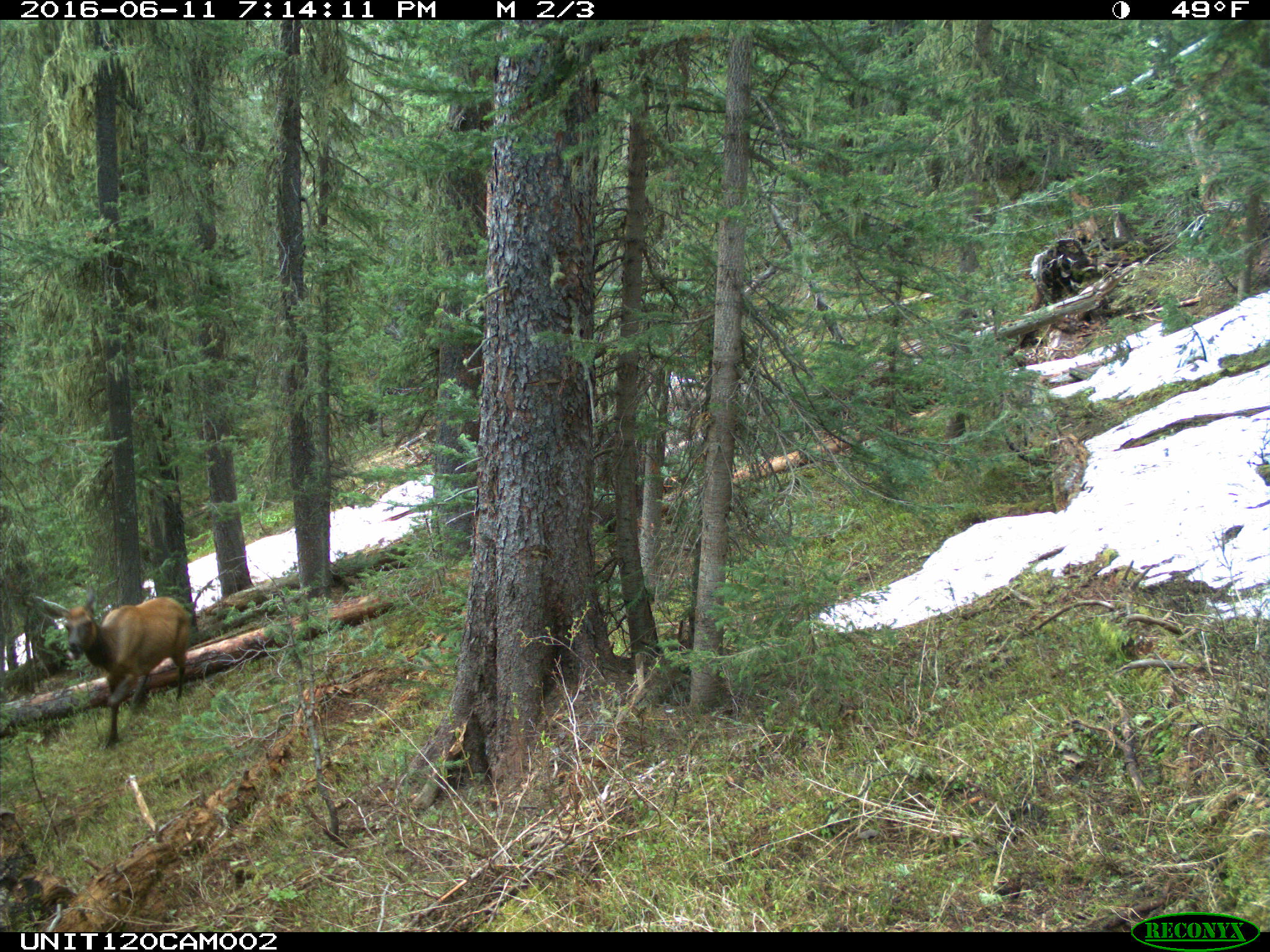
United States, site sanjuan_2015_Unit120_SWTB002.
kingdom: Animalia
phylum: Chordata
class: Mammalia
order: Artiodactyla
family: Cervidae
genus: Cervus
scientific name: Cervus elaphus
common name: red deer